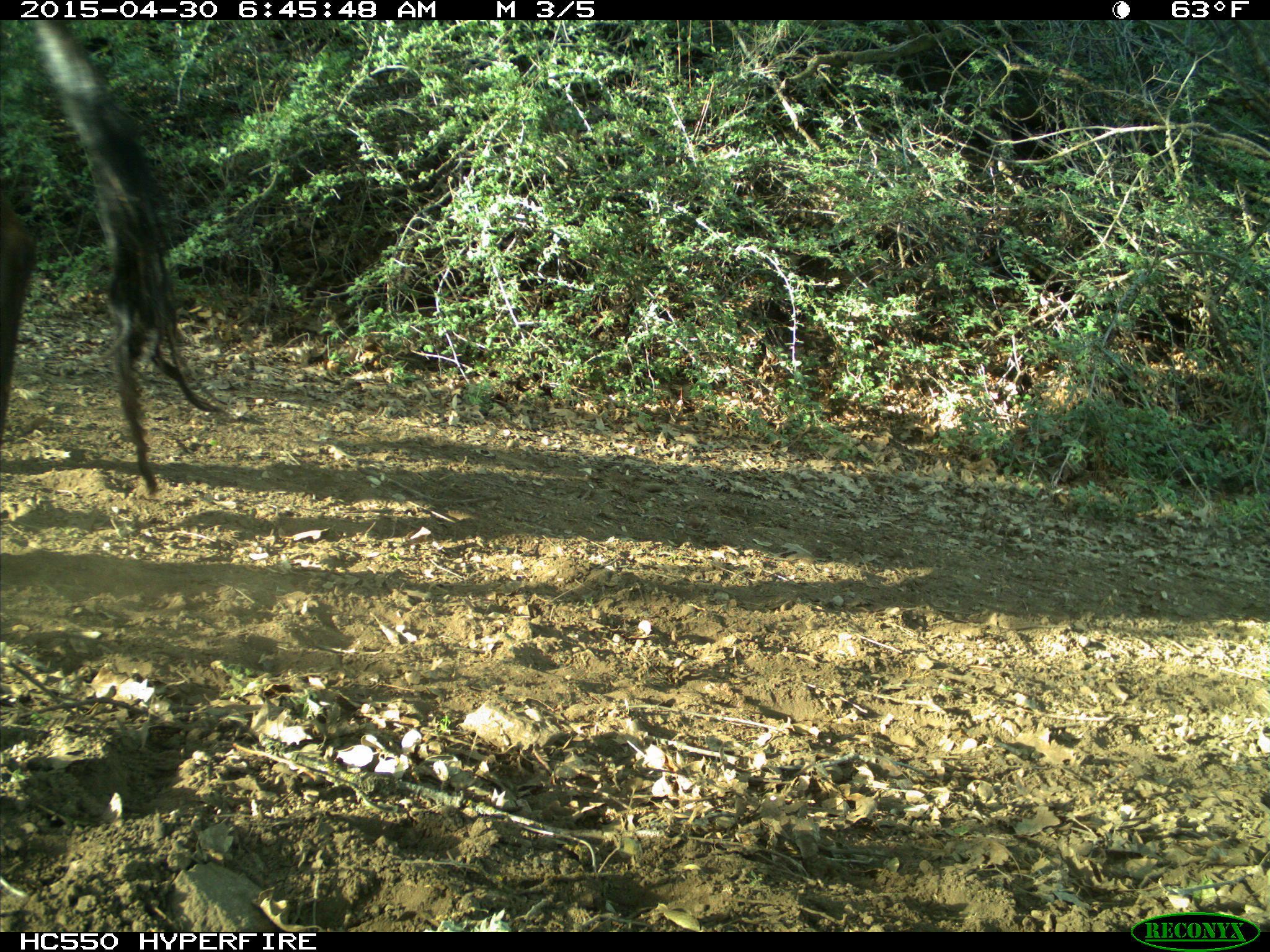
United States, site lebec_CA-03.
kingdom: Animalia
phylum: Chordata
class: Mammalia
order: Artiodactyla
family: Bovidae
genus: Bos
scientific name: Bos taurus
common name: domestic cow